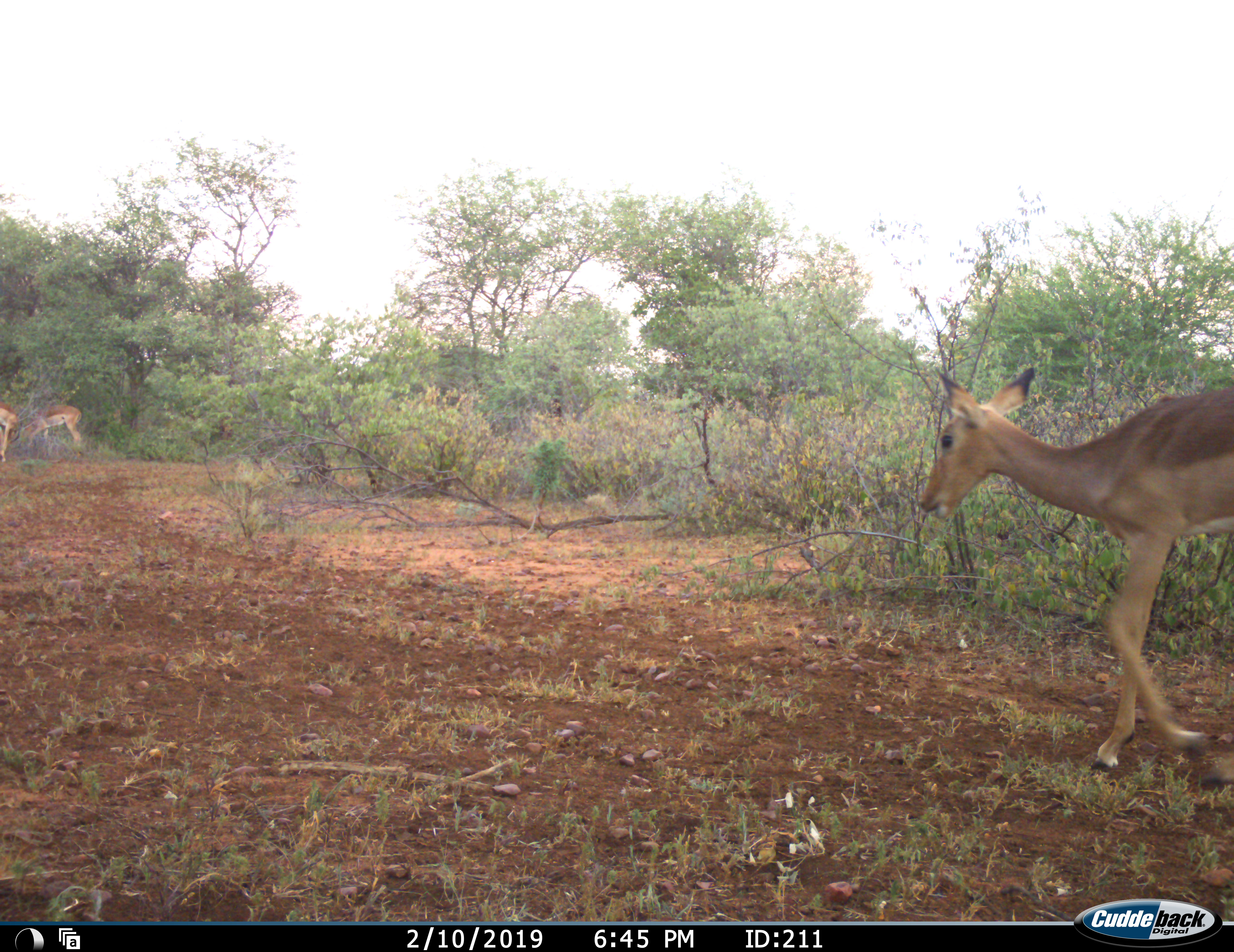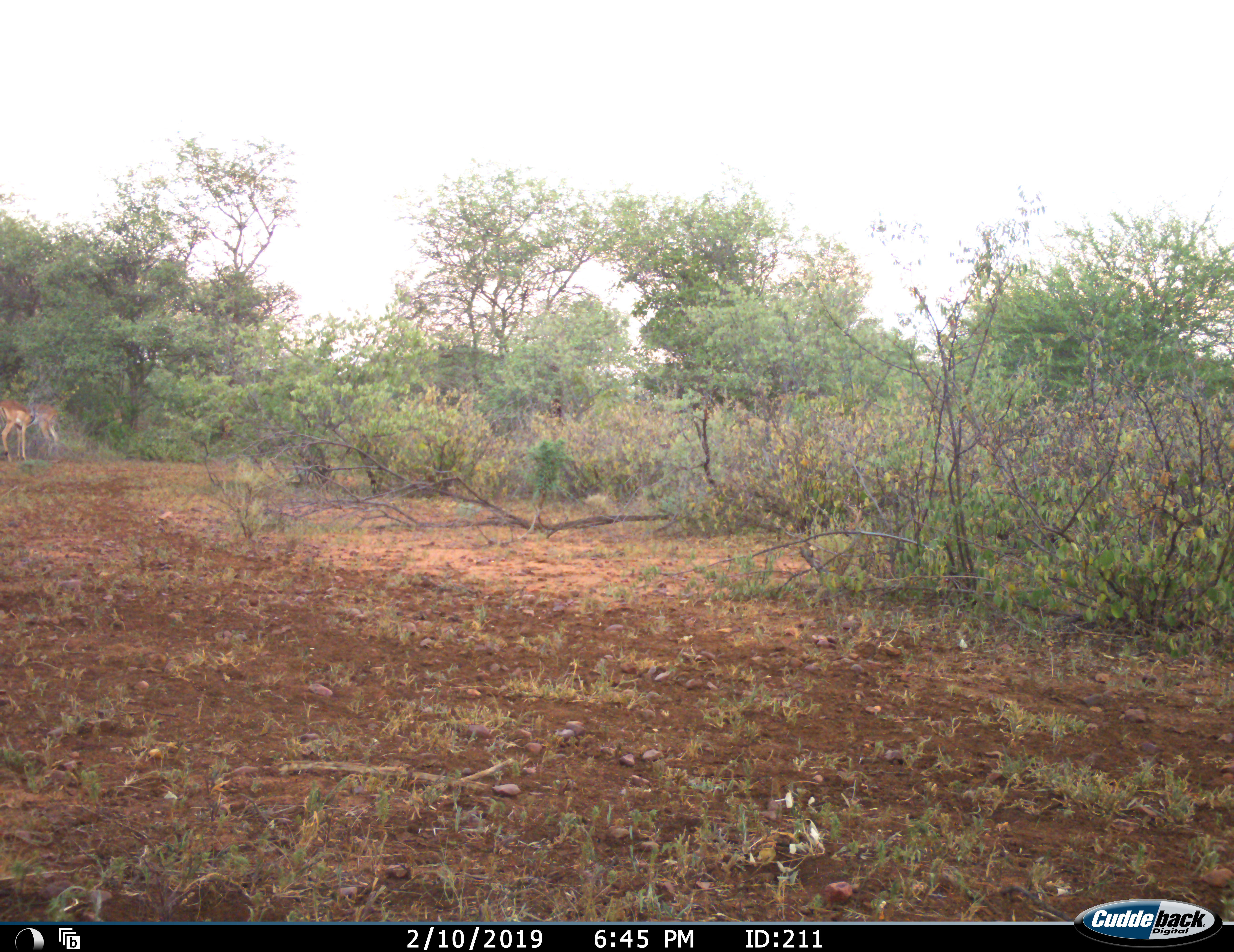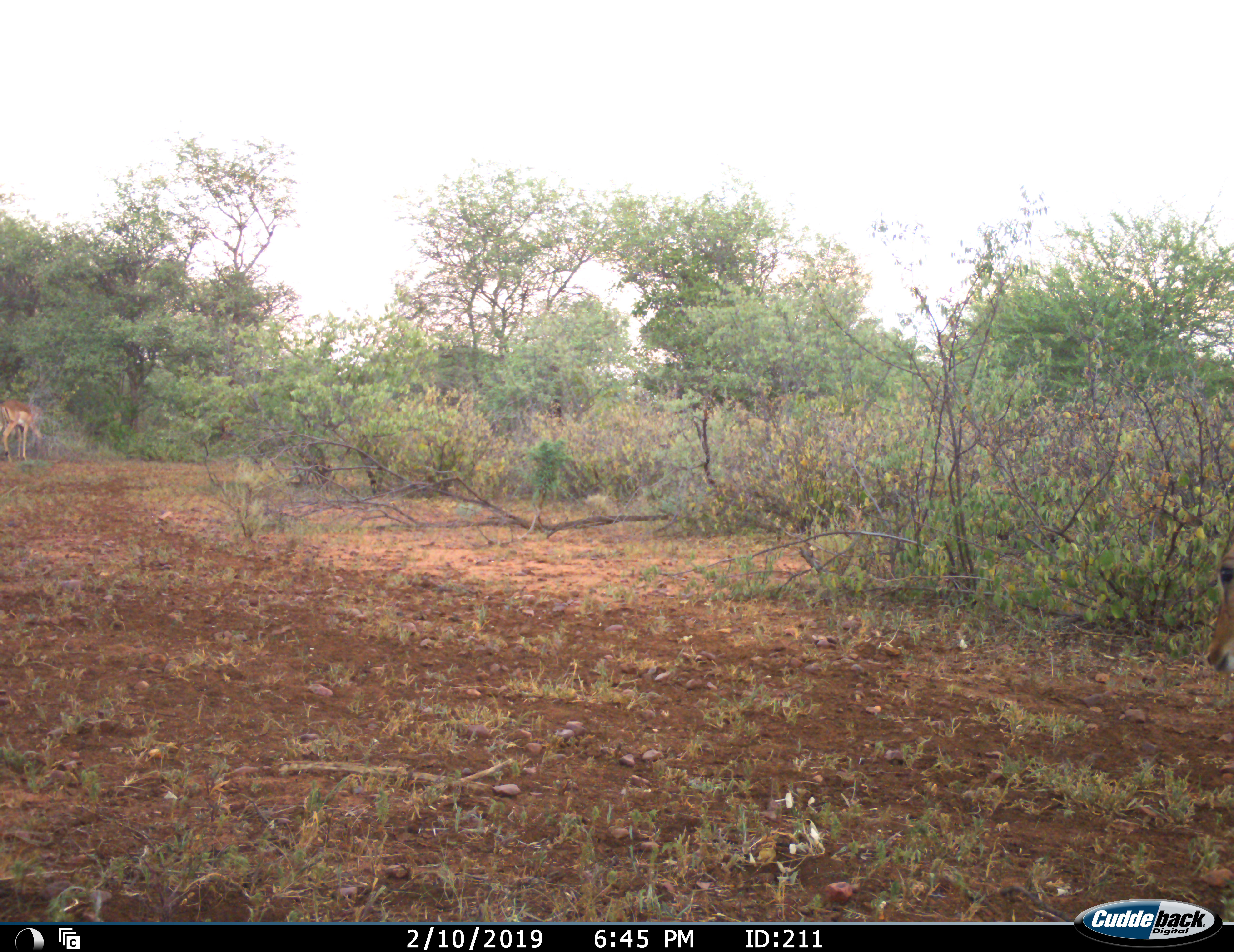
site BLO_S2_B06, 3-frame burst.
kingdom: Animalia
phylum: Chordata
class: Mammalia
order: Artiodactyla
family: Bovidae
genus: Aepyceros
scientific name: Aepyceros melampus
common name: impala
Impala (Aepyceros melampus), count 3. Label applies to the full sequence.